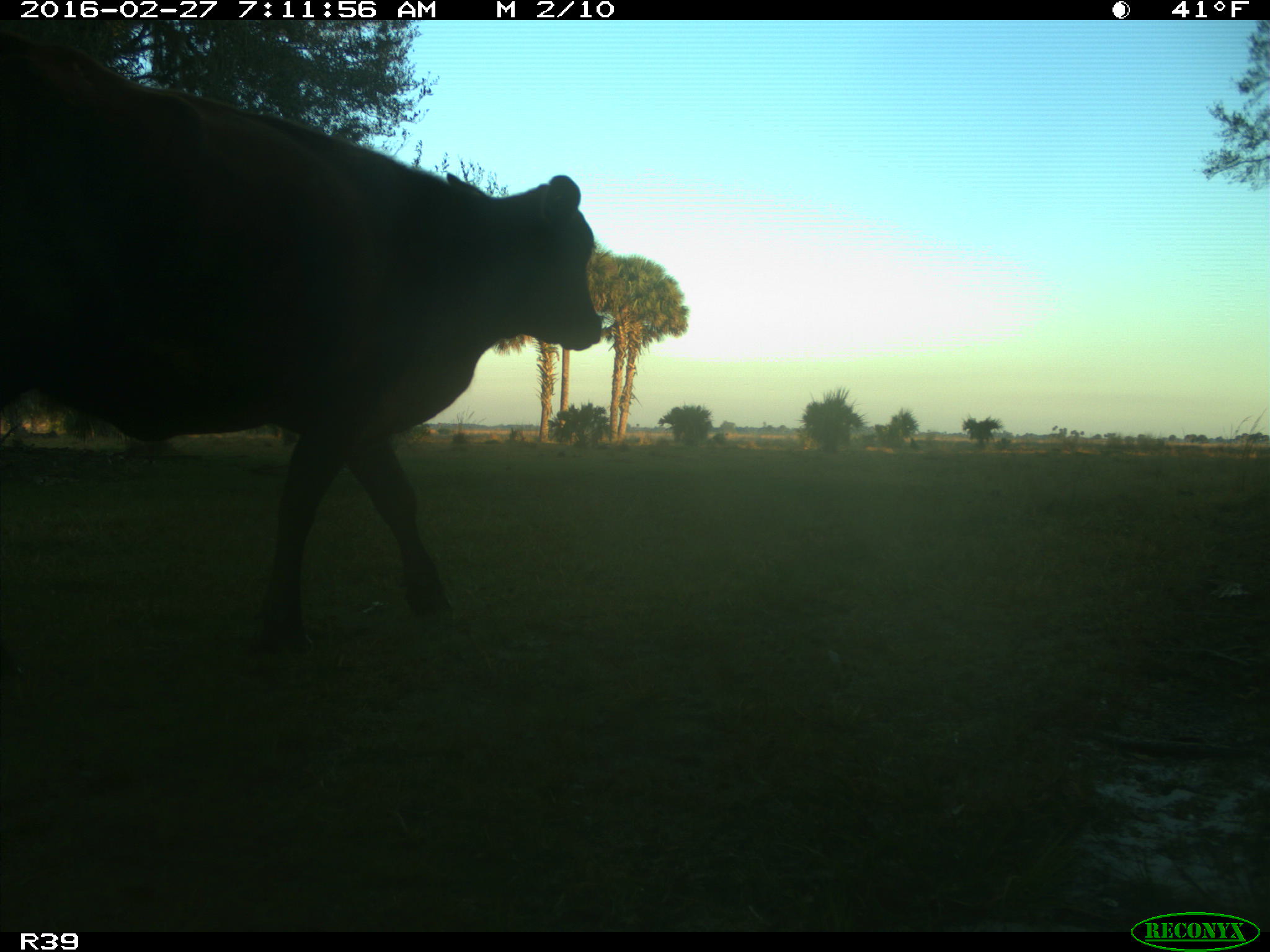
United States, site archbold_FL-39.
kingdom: Animalia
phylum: Chordata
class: Mammalia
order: Artiodactyla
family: Bovidae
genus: Bos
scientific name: Bos taurus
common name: domestic cow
Bos taurus (domestic cow).